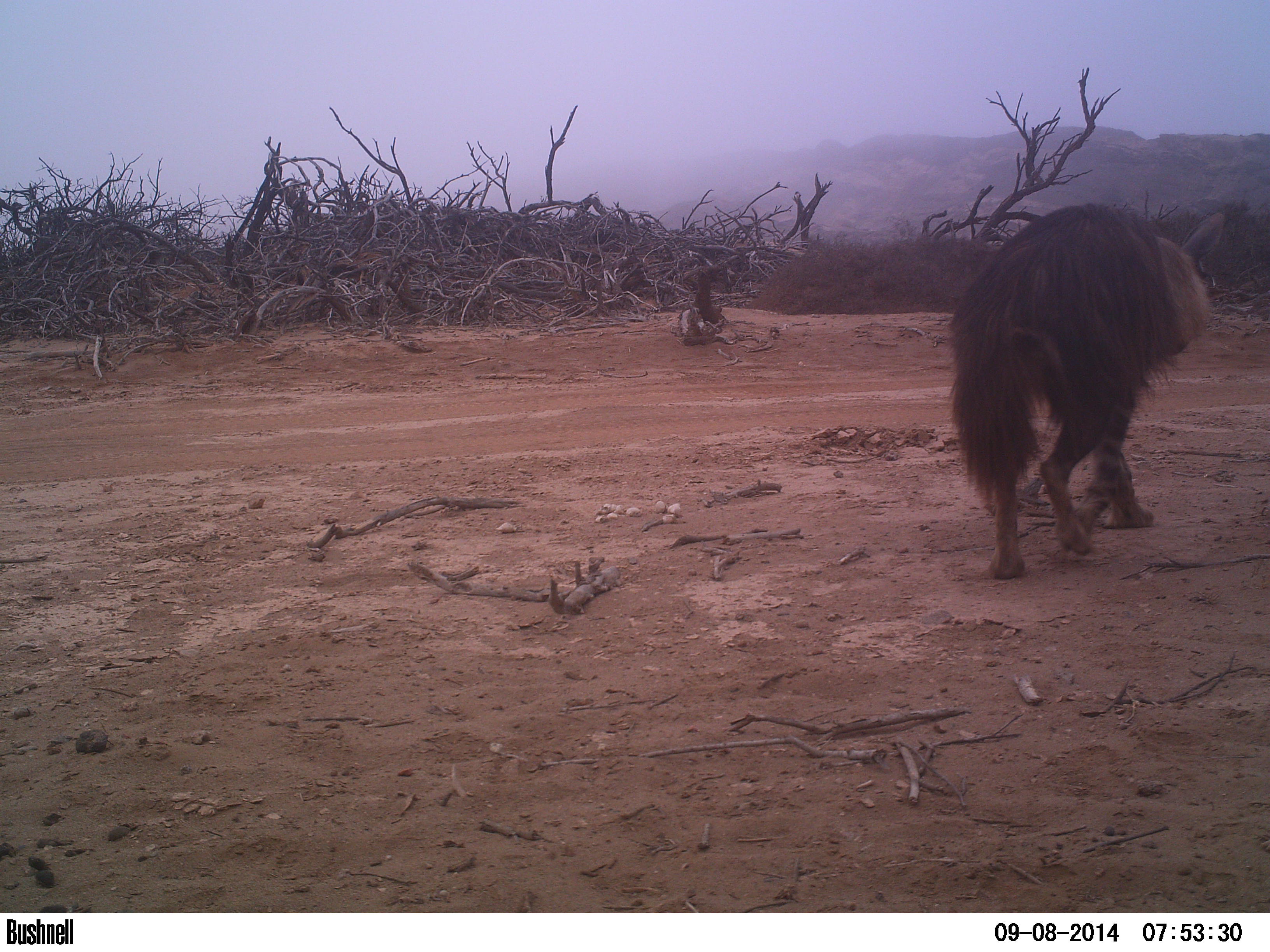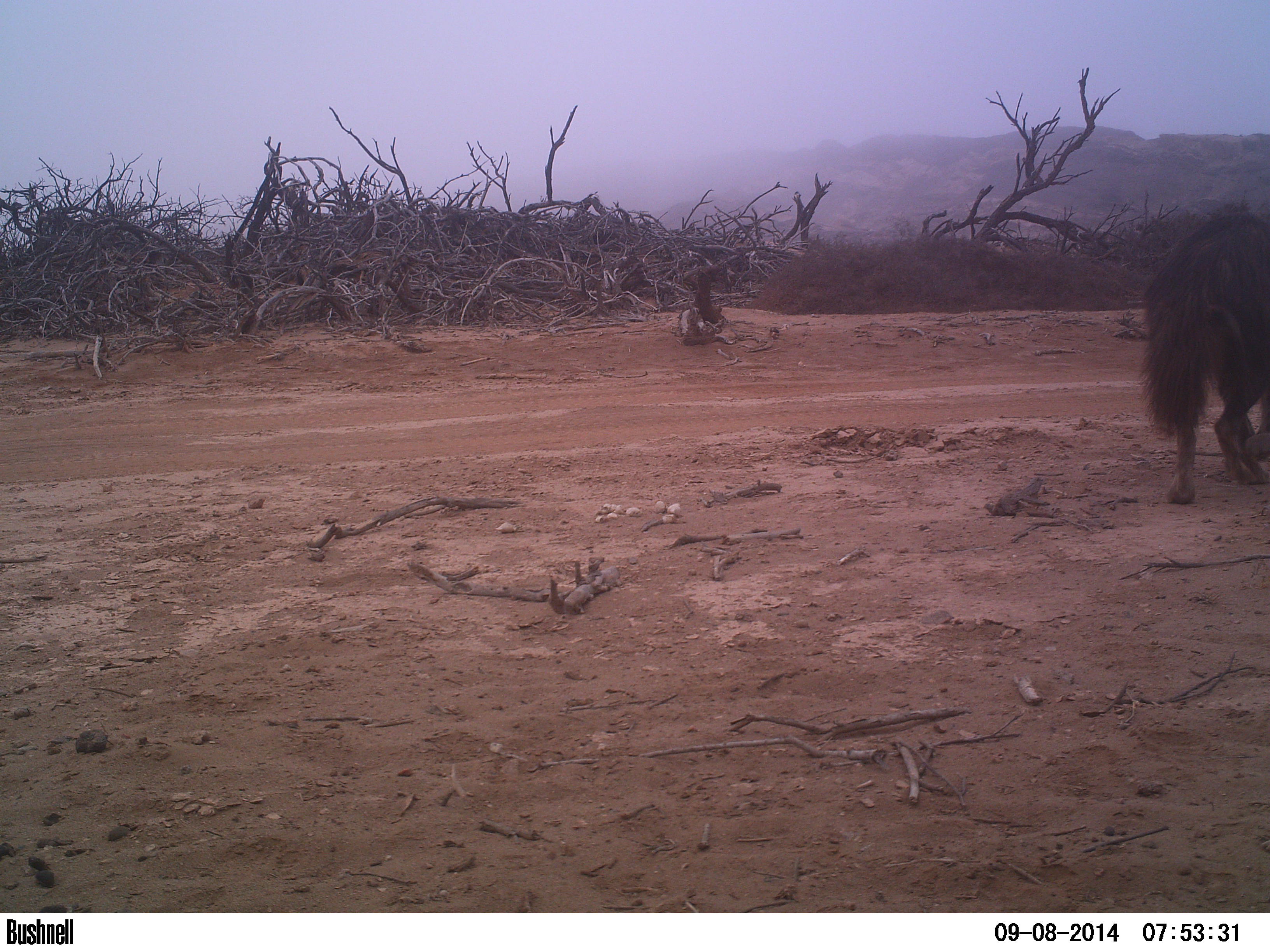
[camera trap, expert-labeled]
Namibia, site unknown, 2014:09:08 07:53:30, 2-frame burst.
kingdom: Animalia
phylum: Chordata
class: Mammalia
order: Carnivora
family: Hyaenidae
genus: Parahyaena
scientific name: Parahyaena brunnea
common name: brown hyena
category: hyaena brunnea